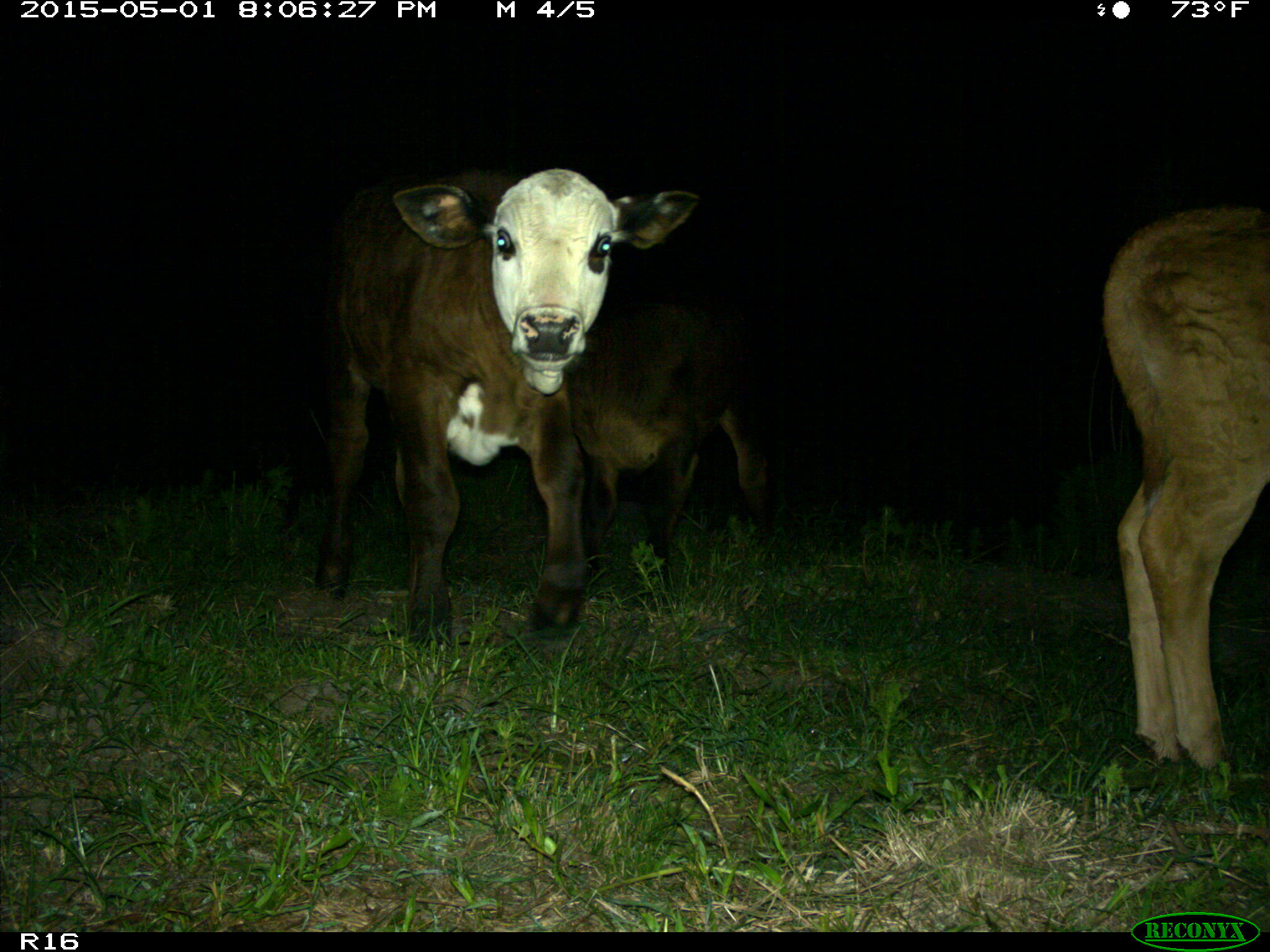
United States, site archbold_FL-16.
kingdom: Animalia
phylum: Chordata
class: Mammalia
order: Artiodactyla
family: Bovidae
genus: Bos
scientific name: Bos taurus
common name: domestic cow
Bos taurus (domestic cow).